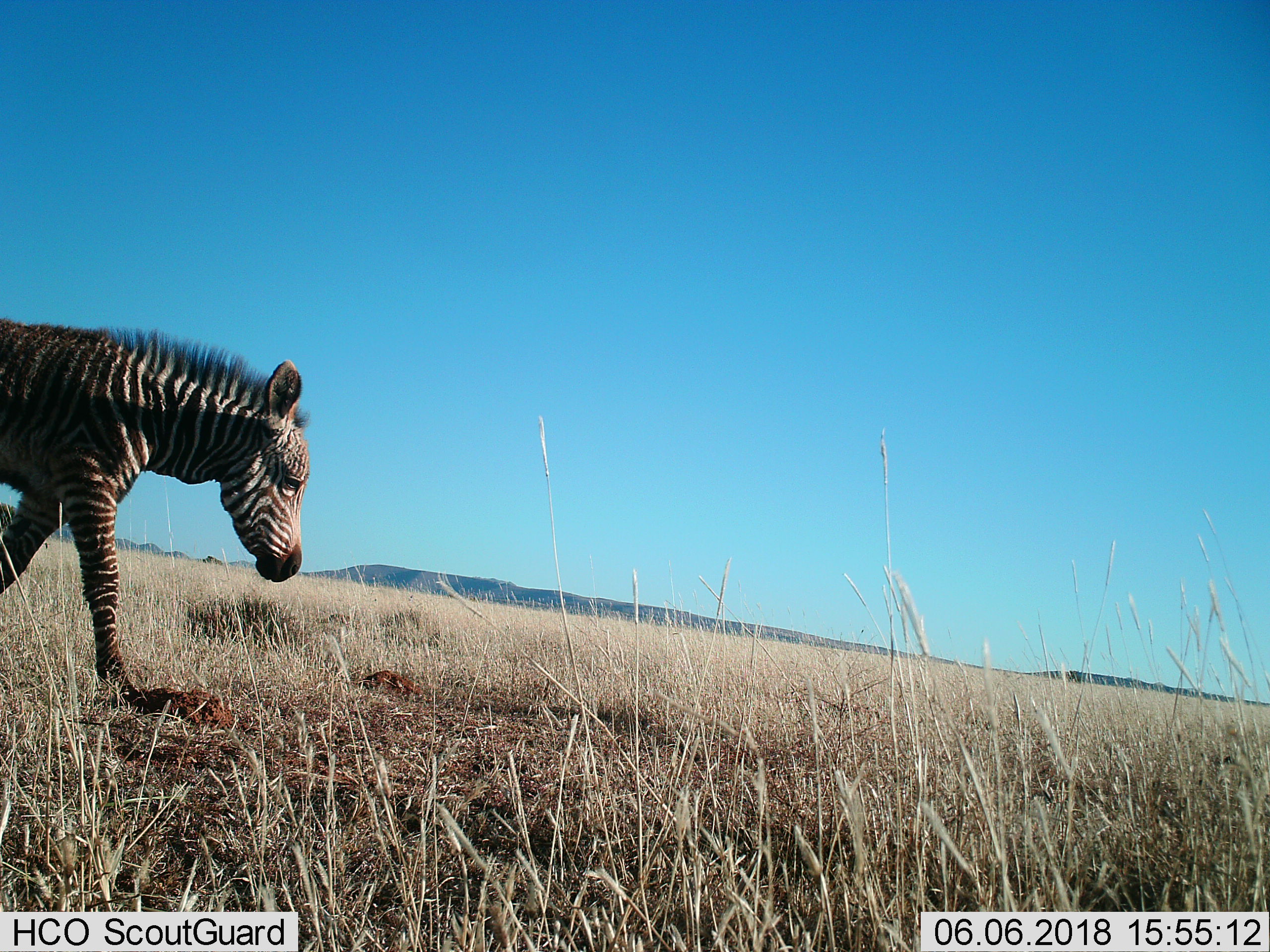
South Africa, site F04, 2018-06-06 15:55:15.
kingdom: Animalia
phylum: Chordata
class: Mammalia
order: Perissodactyla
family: Equidae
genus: Equus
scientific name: Equus zebra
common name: mountain zebra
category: zebramountain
Zebramountain (mountain zebra) (Equus zebra), count 1. Behavior (volunteer vote fractions): standing 0%, resting 0%, moving 100%, interacting 0%. Young present (vote fraction): 33%. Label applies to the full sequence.